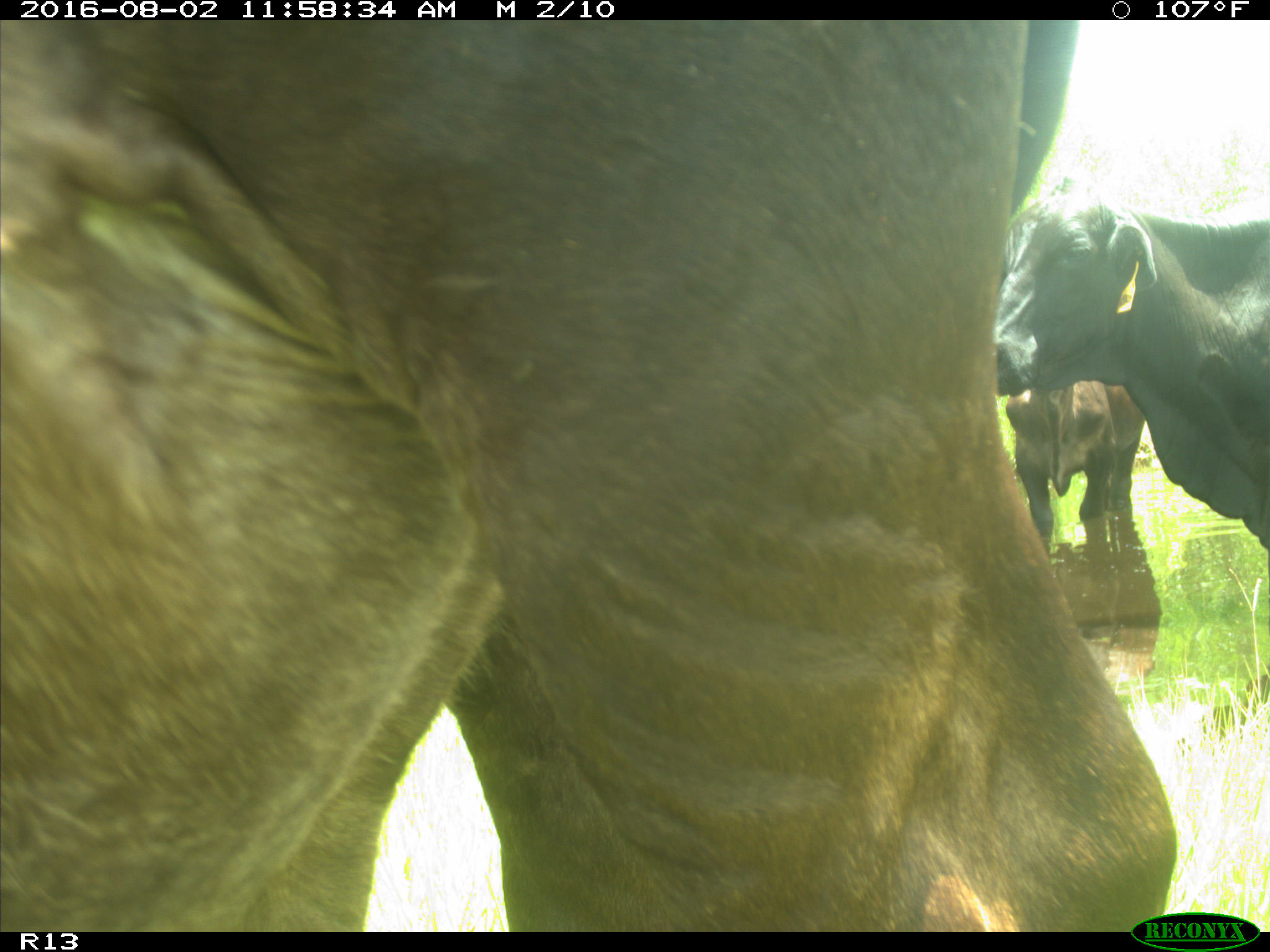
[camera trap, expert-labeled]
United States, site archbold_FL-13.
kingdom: Animalia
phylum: Chordata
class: Mammalia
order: Artiodactyla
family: Bovidae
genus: Bos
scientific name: Bos taurus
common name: domestic cow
Bos taurus (domestic cow).